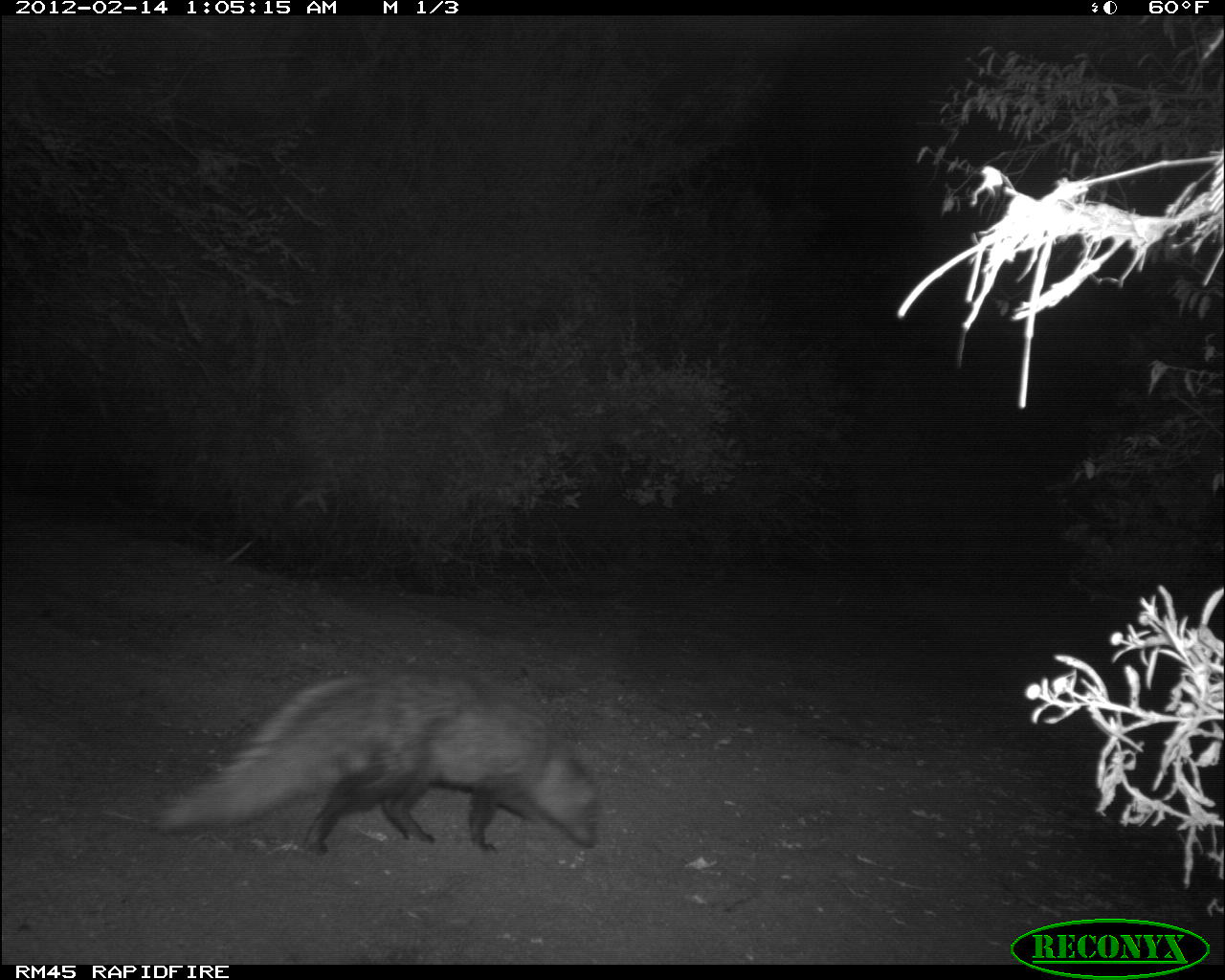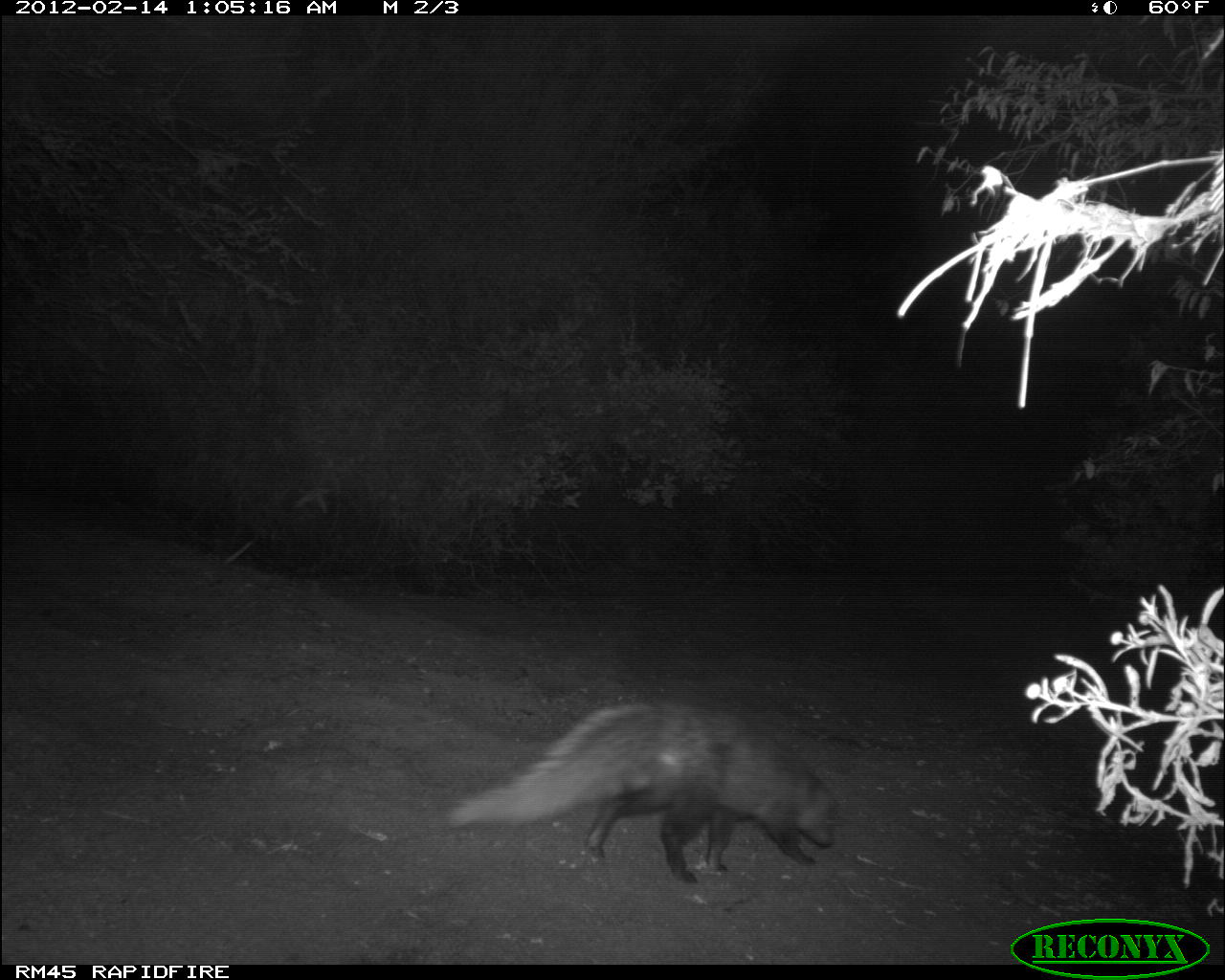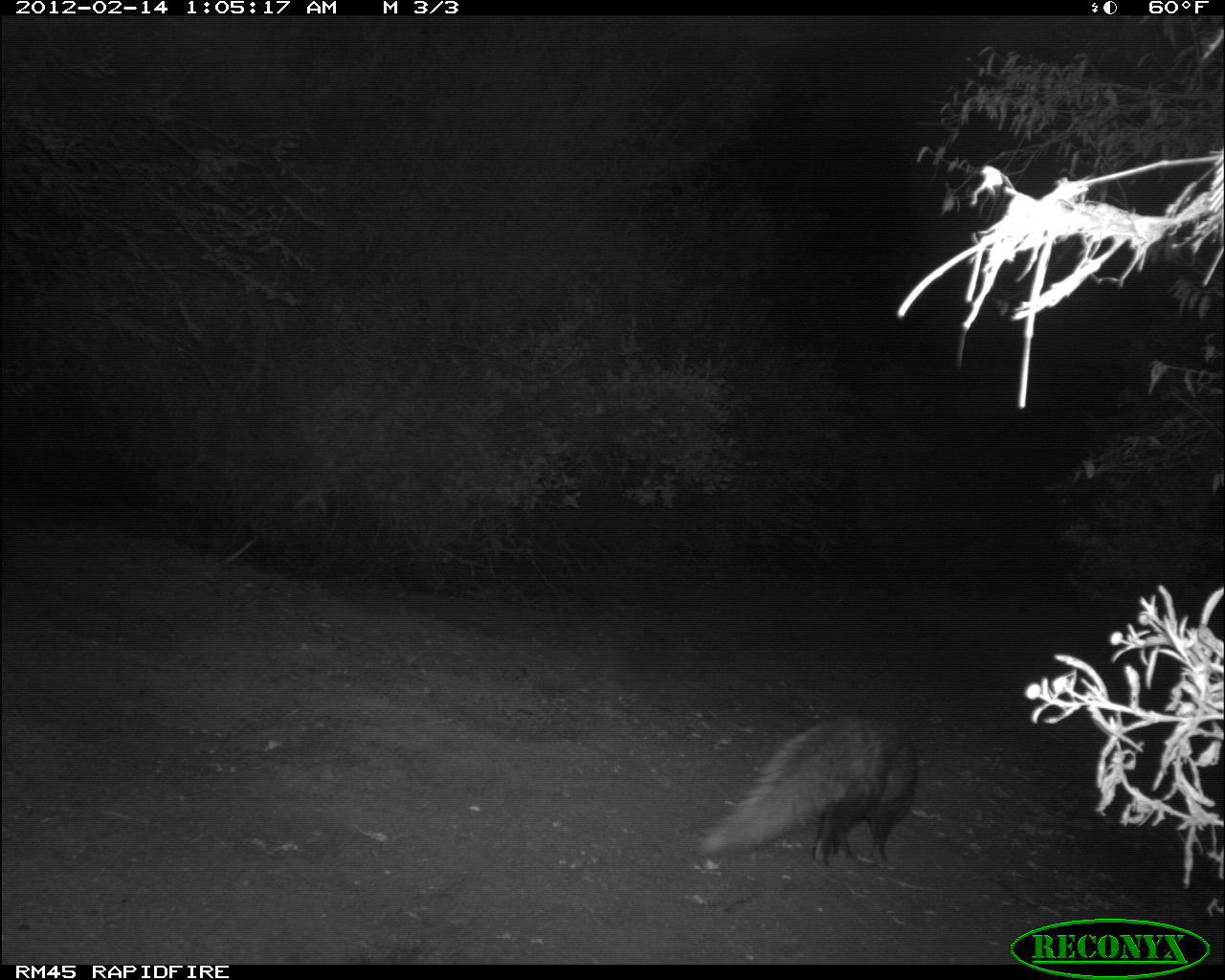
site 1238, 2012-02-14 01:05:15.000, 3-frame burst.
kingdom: Animalia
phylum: Chordata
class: Mammalia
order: Carnivora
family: Herpestidae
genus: Ichneumia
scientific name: Ichneumia albicauda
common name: white-tailed mongoose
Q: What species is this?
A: Ichneumia albicauda (white-tailed mongoose).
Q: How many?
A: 1.